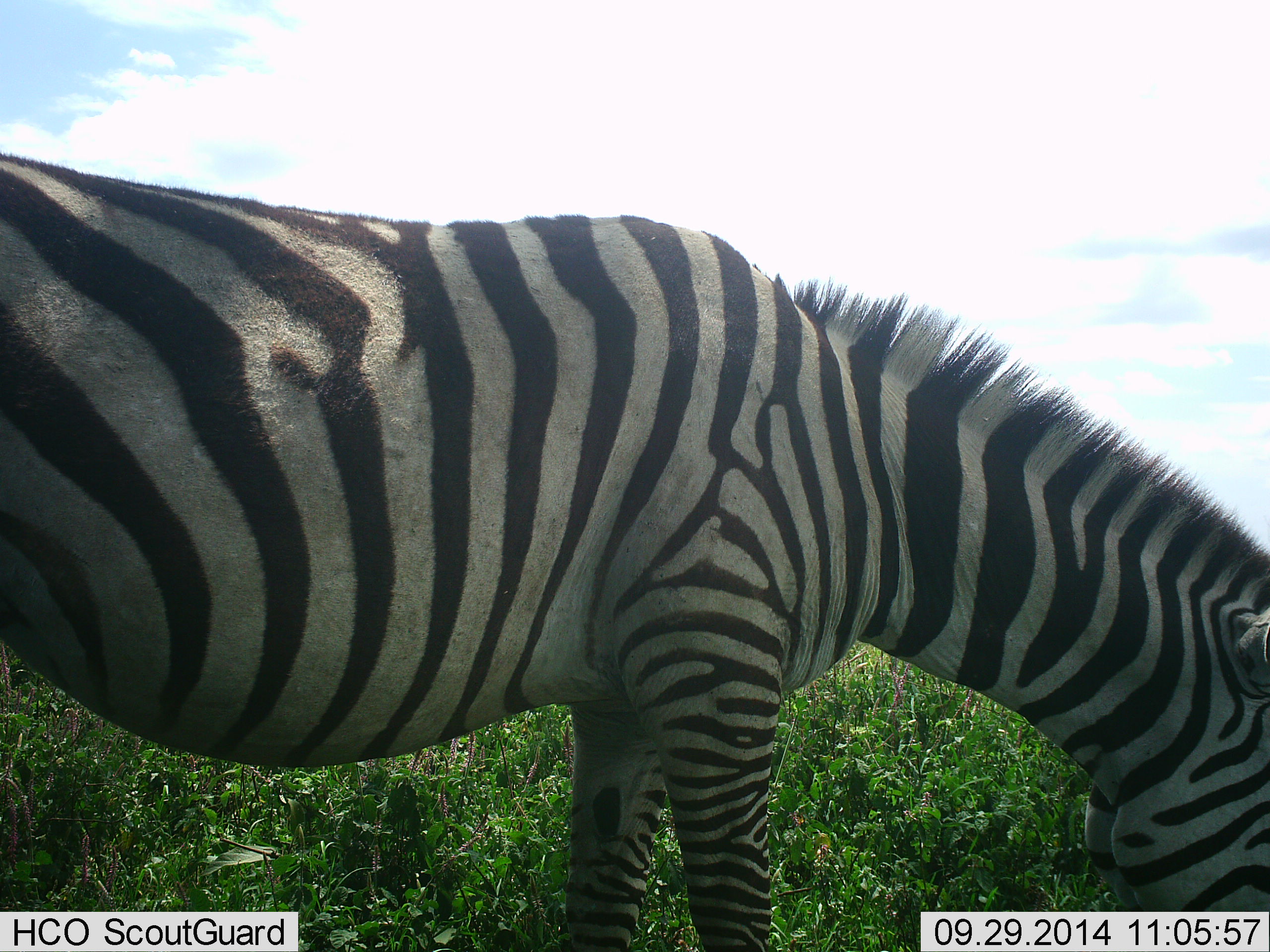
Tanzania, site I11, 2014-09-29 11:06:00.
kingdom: Animalia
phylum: Chordata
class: Mammalia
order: Perissodactyla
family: Equidae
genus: Equus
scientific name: Equus quagga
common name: plains zebra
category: zebra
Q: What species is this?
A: Zebra (plains zebra) (Equus quagga).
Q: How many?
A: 1.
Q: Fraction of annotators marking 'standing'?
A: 10%.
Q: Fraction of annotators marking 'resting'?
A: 0%.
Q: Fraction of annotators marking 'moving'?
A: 0%.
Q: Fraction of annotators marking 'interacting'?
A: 0%.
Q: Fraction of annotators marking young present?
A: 0%.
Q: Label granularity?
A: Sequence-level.